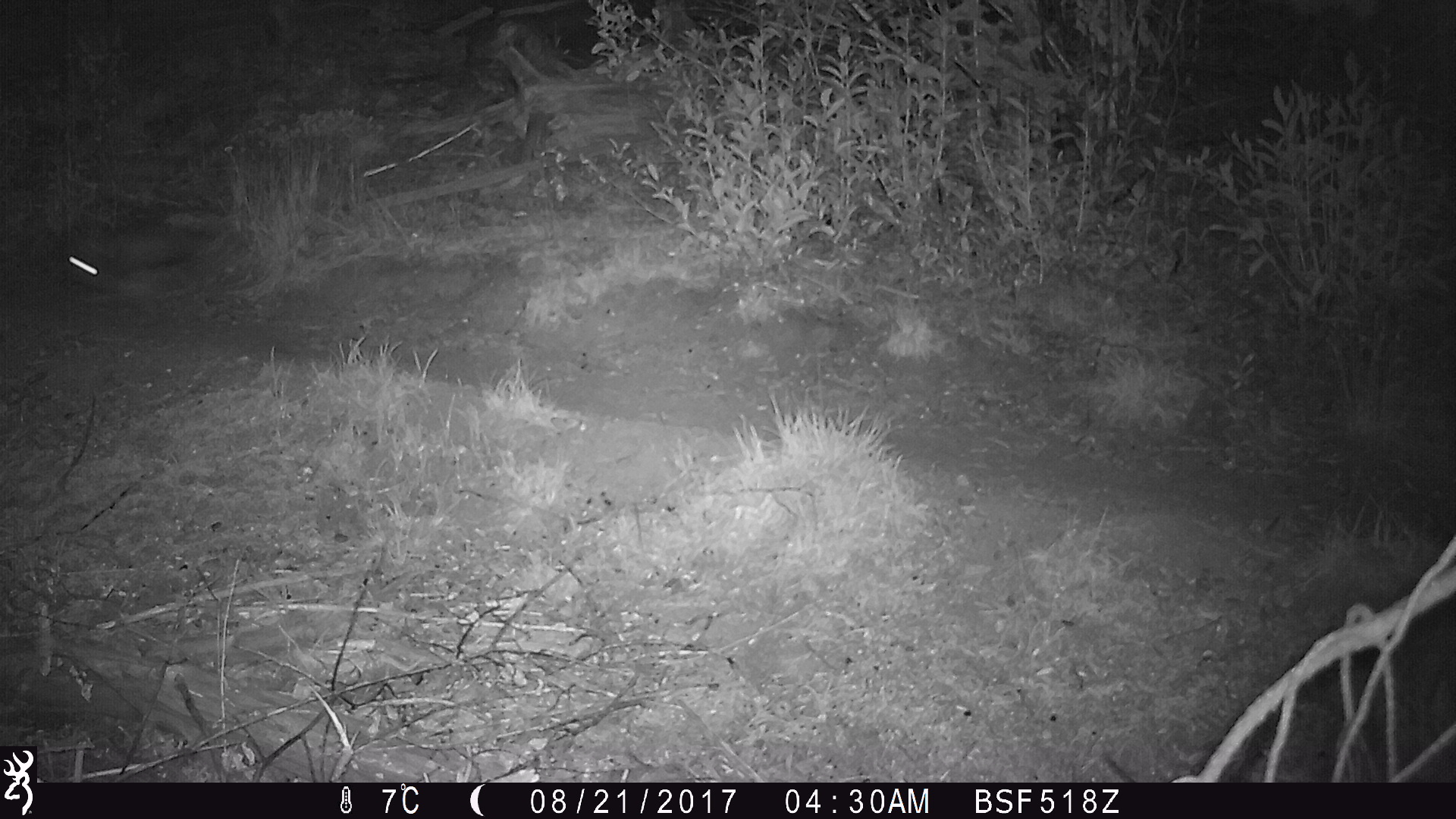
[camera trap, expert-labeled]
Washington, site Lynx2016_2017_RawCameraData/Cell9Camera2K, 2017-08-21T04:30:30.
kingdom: Animalia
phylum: Chordata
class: Mammalia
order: Lagomorpha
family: Leporidae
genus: Lepus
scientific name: Lepus americanus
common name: snowshoe hare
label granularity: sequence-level